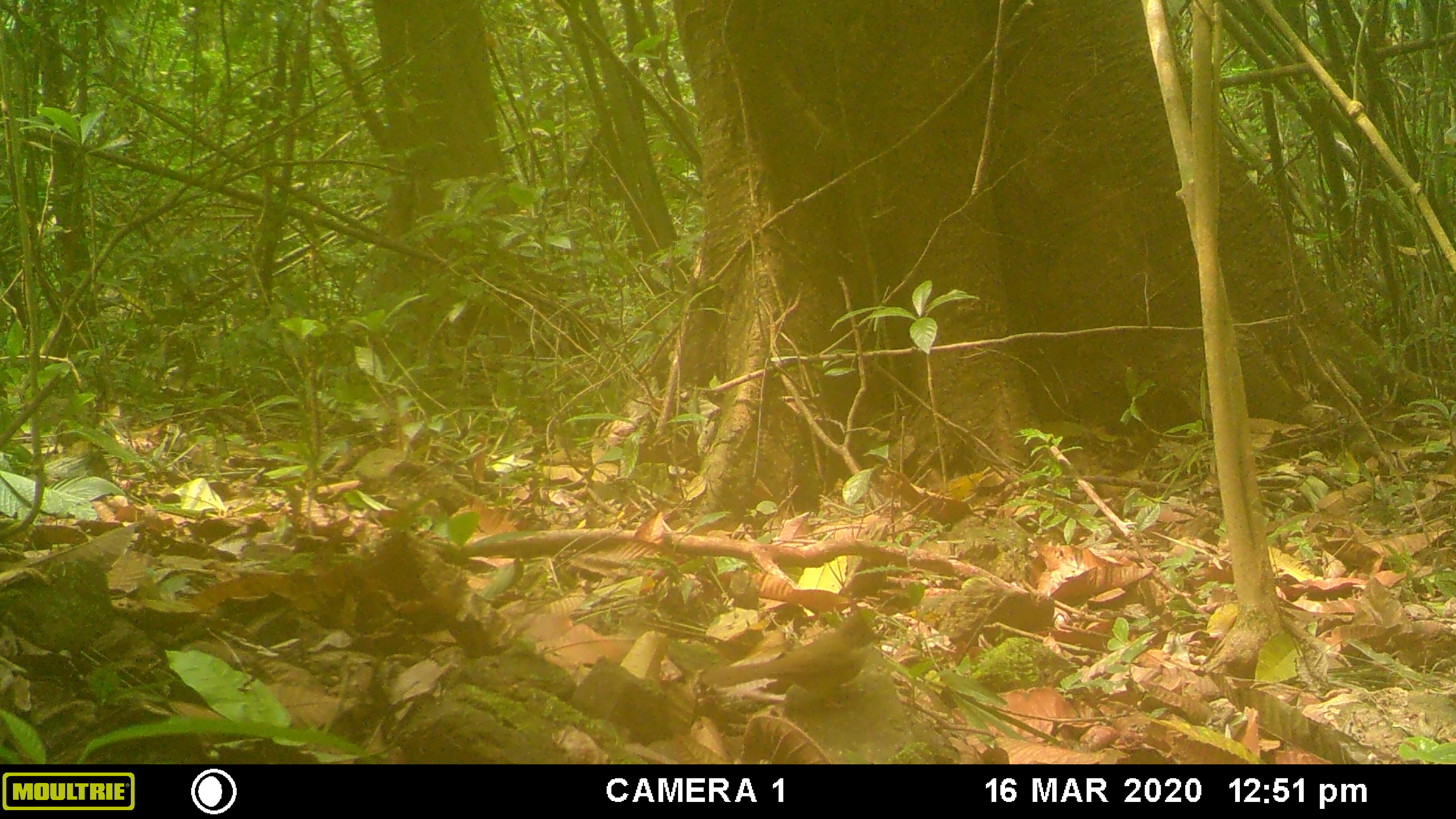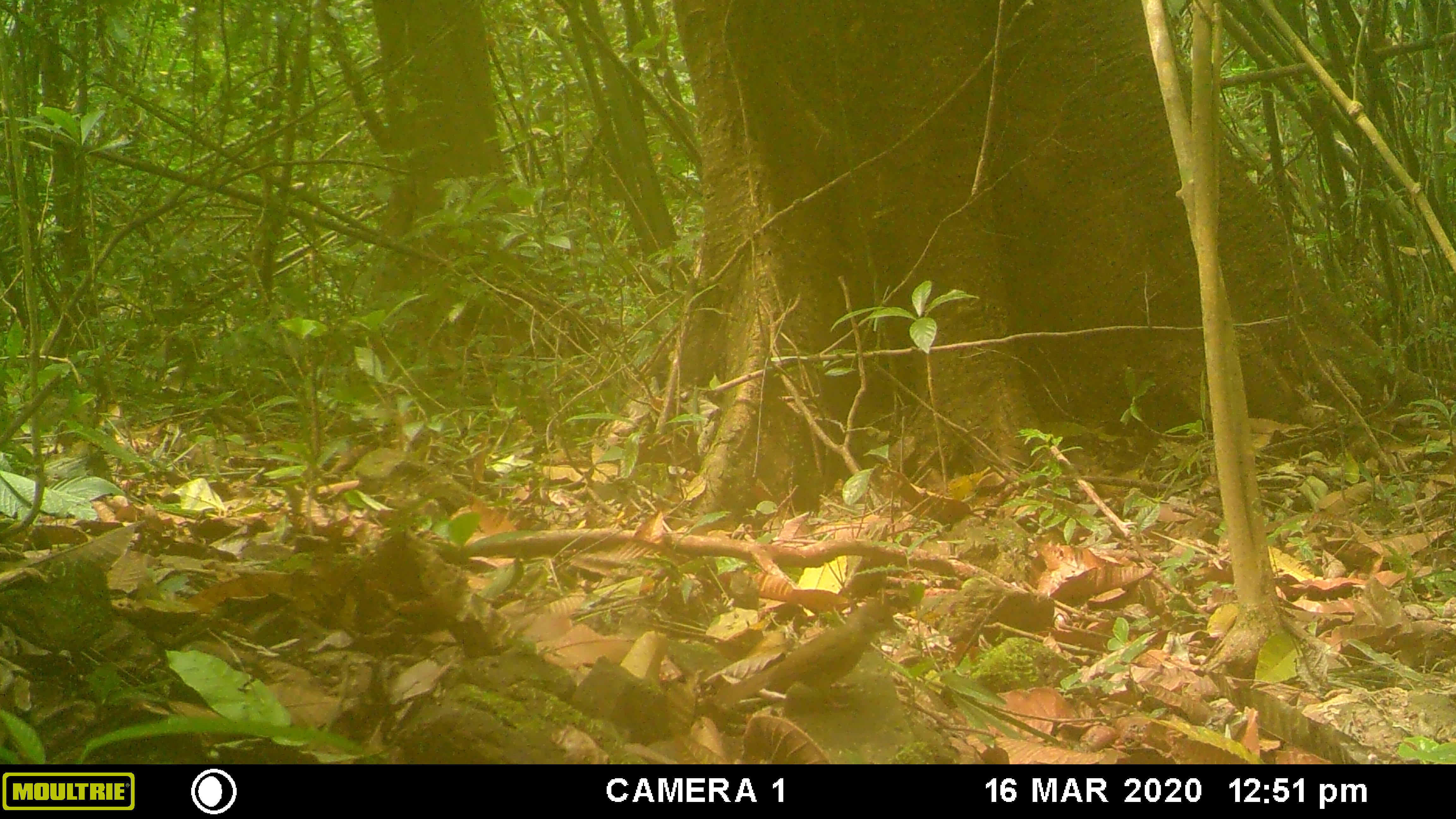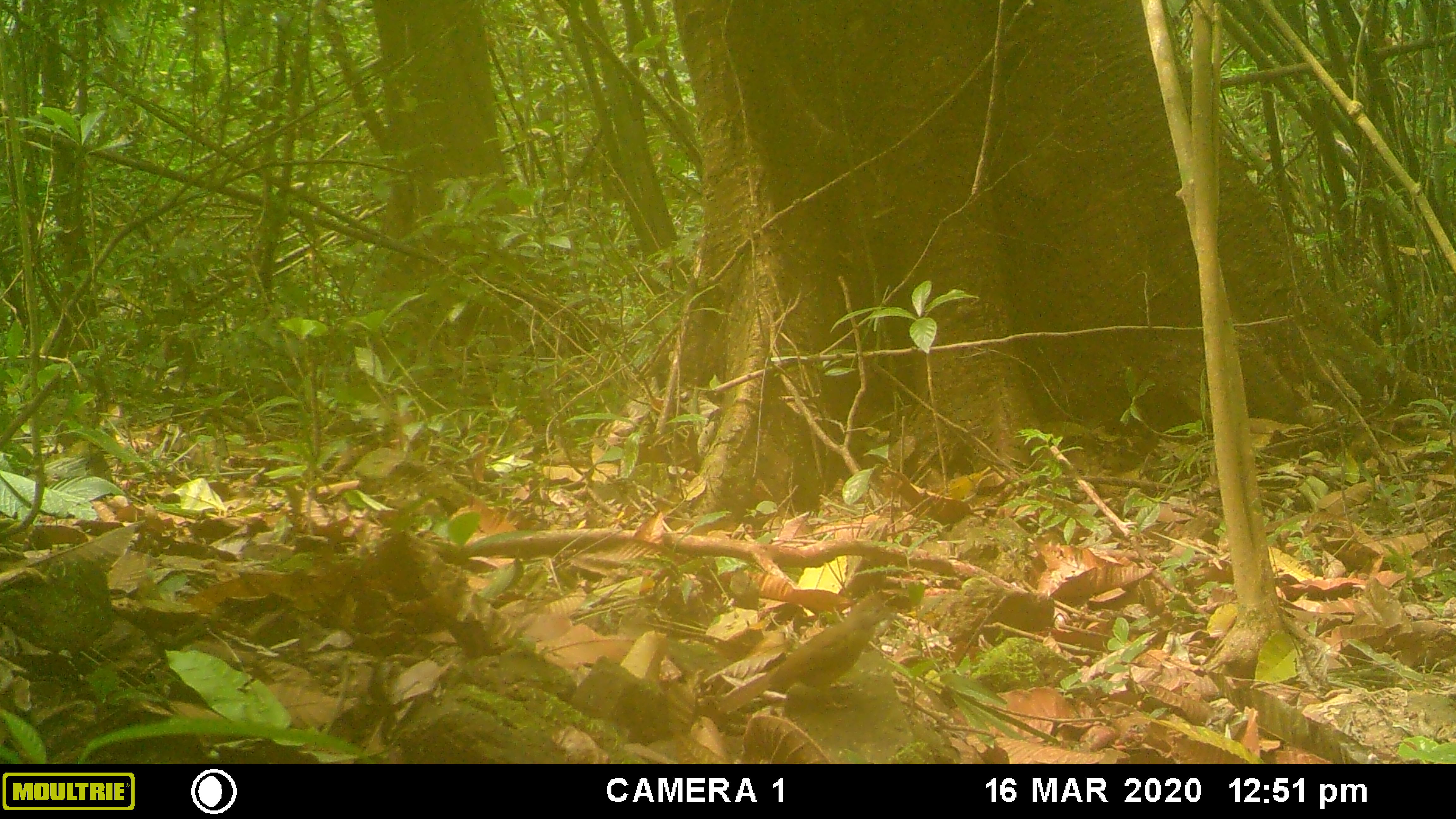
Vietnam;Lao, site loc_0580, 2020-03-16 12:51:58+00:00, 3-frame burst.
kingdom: Animalia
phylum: Chordata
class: Aves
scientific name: Aves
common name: bird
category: unidentified bird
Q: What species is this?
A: Unidentified bird (bird) (Aves).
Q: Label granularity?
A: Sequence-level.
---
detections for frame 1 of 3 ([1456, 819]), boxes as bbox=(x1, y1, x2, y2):
unidentified bird: bbox=(701, 612, 886, 709)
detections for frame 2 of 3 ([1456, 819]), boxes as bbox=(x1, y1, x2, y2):
unidentified bird: bbox=(716, 600, 906, 708)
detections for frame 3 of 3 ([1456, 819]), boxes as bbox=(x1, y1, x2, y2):
unidentified bird: bbox=(716, 592, 896, 714)